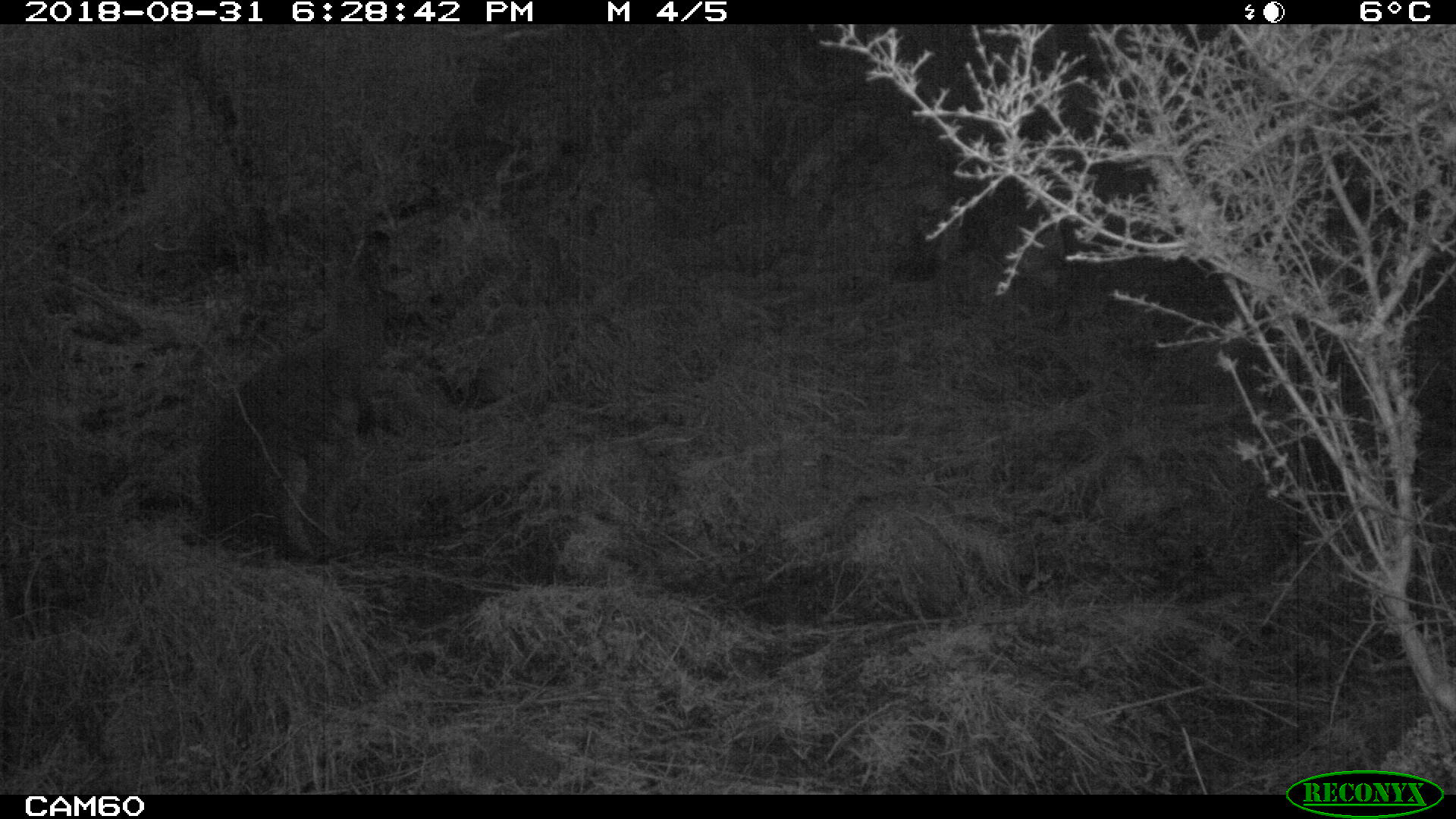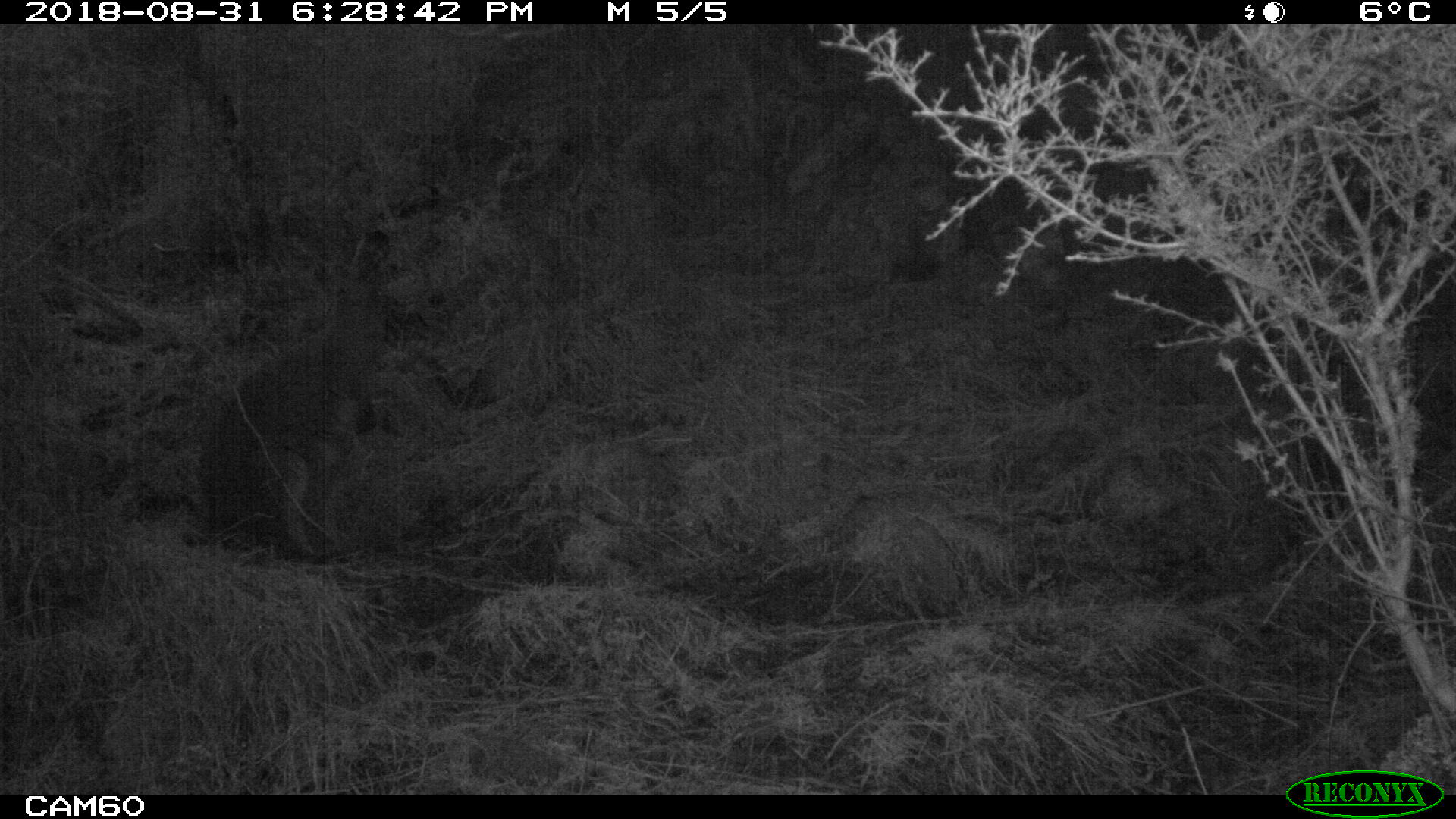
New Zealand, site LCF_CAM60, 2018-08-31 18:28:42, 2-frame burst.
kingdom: Animalia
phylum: Chordata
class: Mammalia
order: Diprotodontia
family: Macropodidae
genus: Notamacropus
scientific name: Notamacropus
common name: wallaby